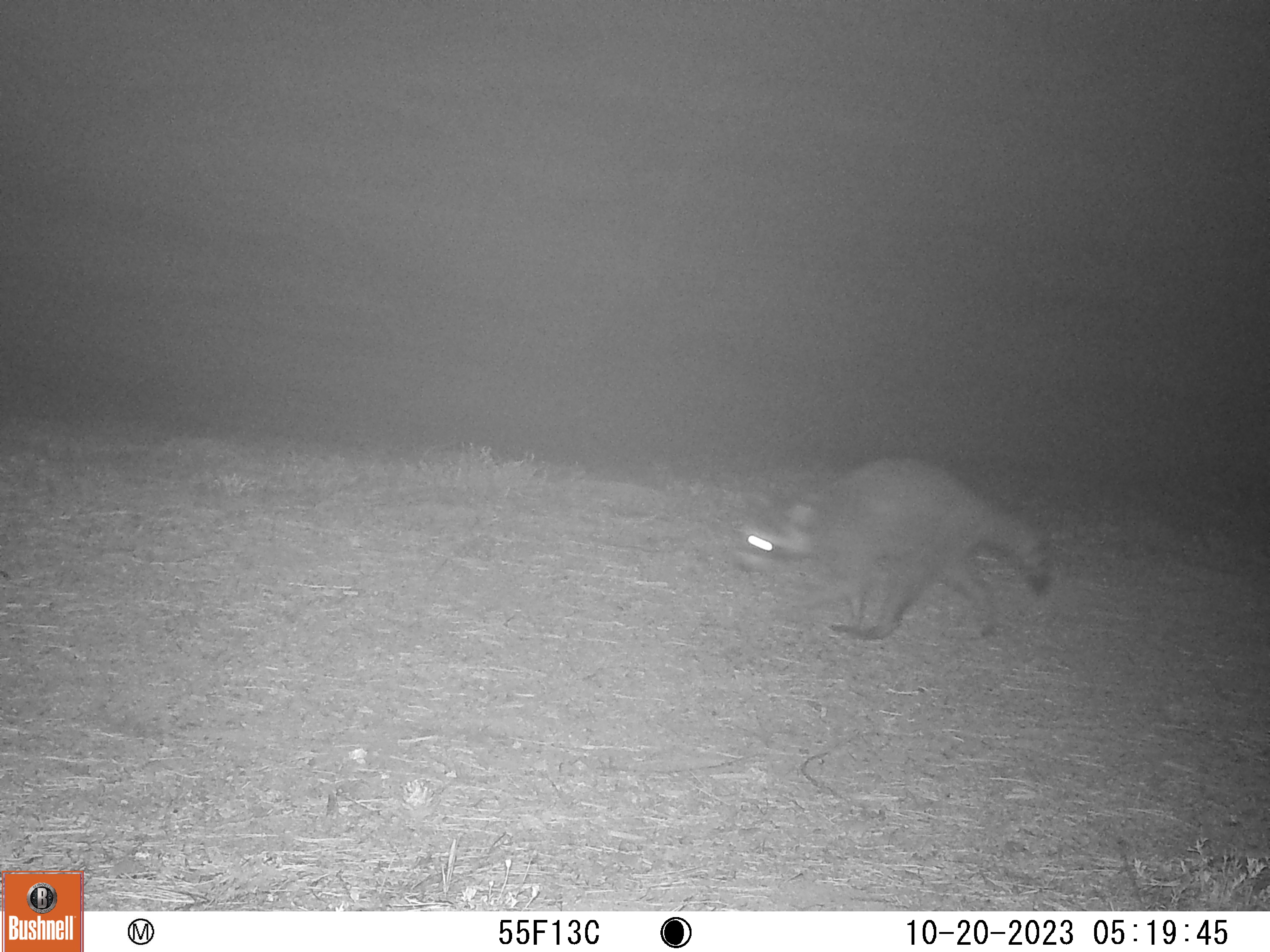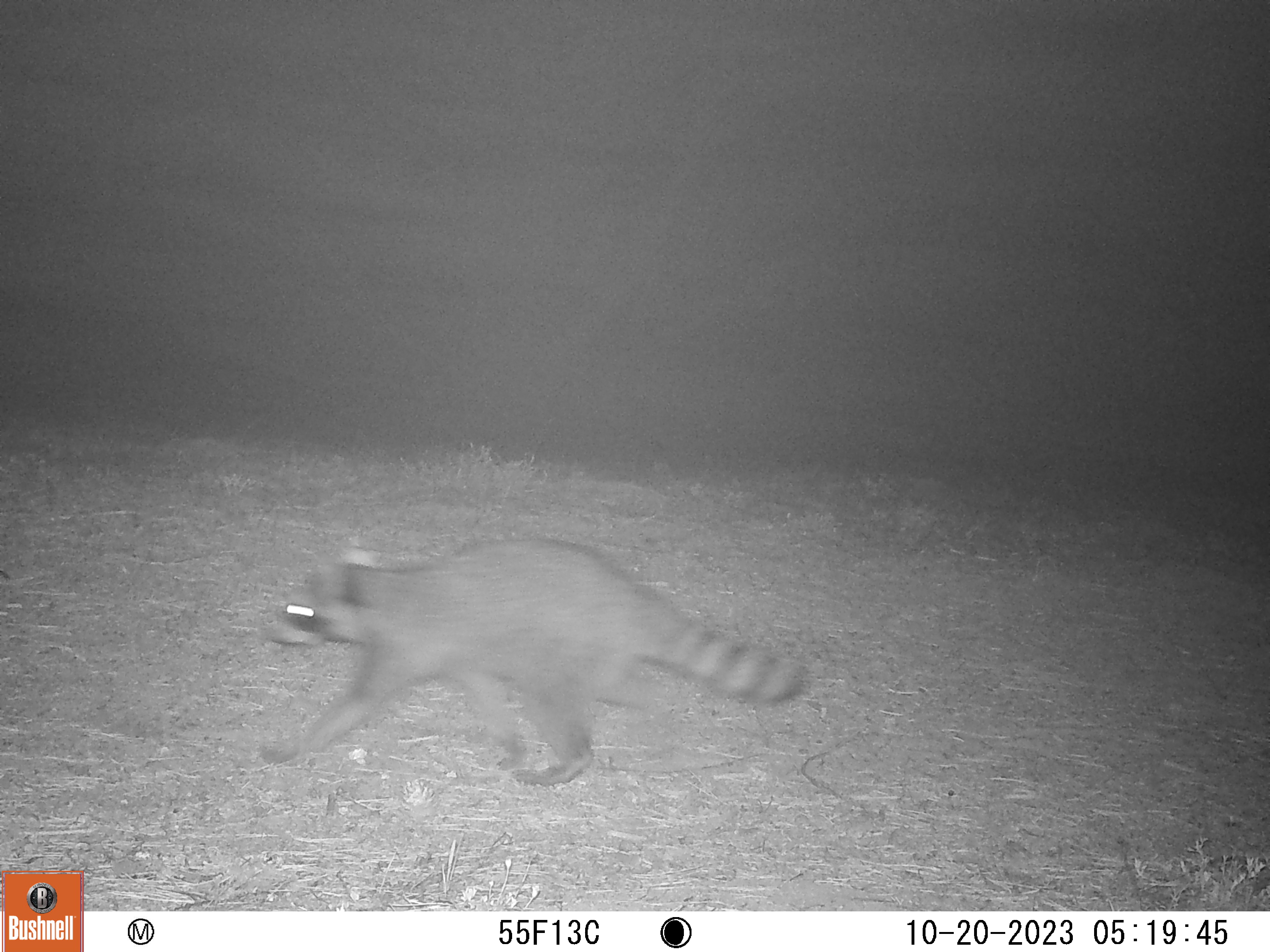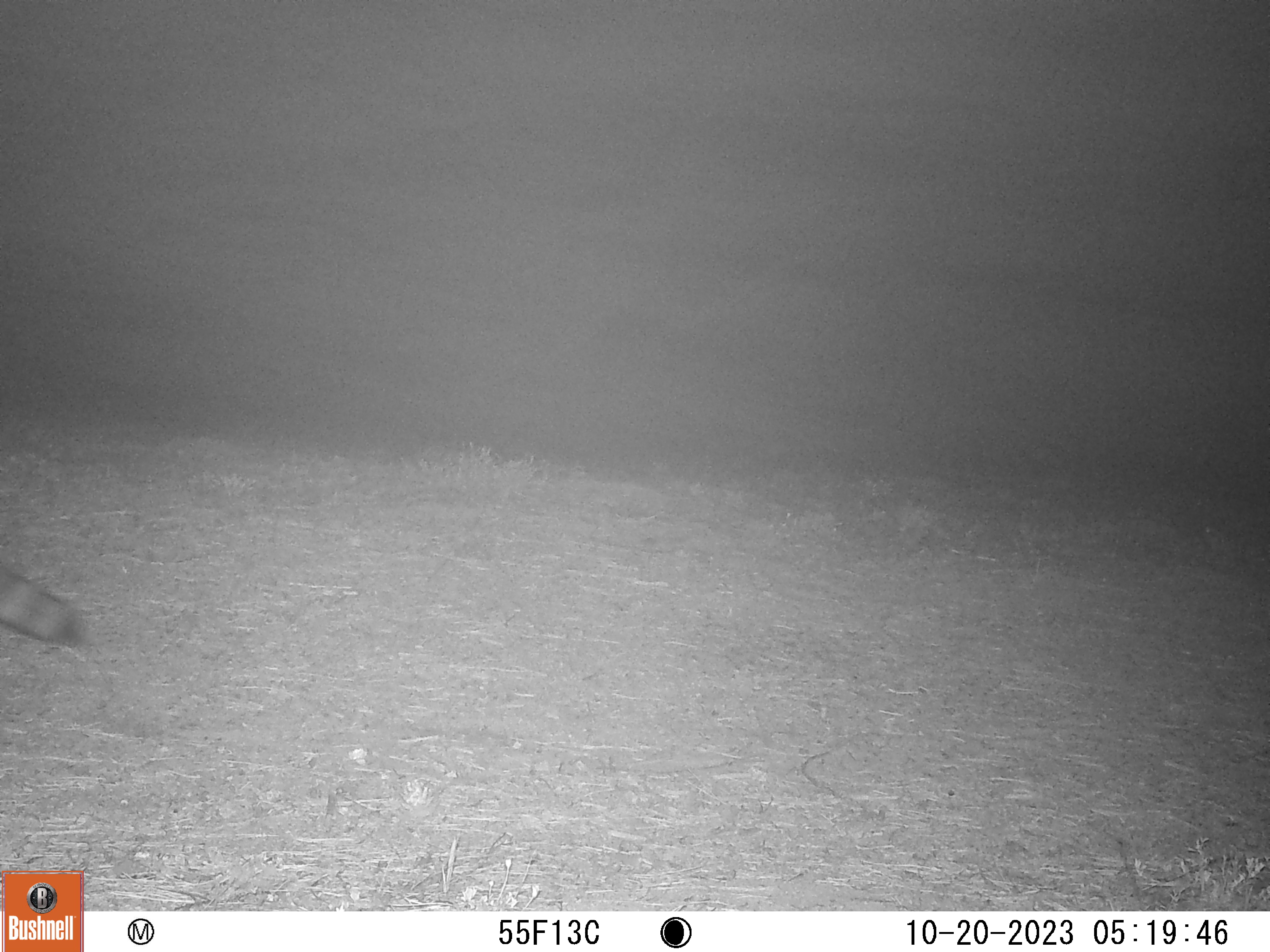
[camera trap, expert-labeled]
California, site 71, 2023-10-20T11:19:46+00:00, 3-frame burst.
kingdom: Animalia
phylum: Chordata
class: Mammalia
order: Carnivora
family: Procyonidae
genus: Procyon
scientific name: Procyon lotor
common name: raccoon